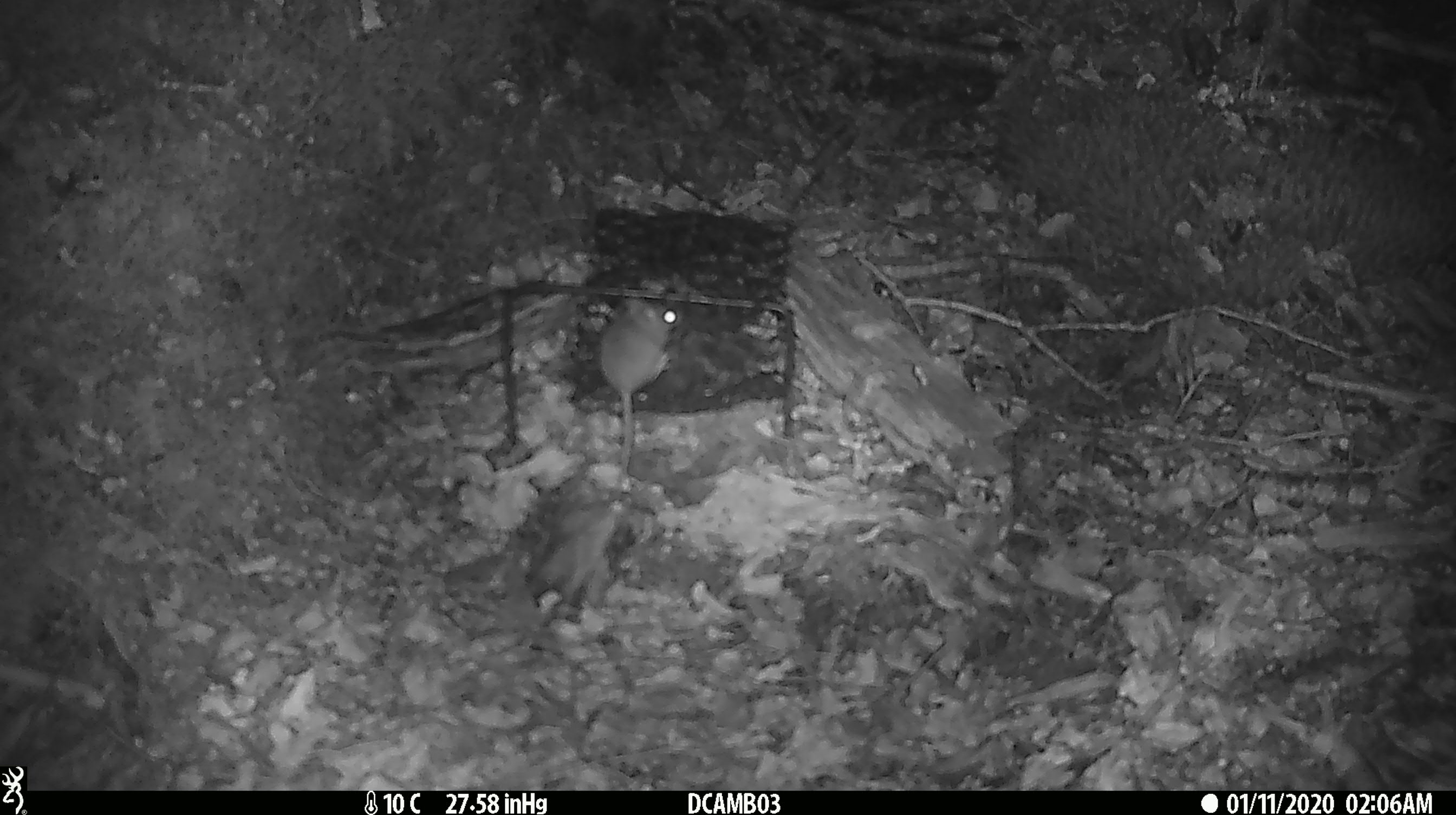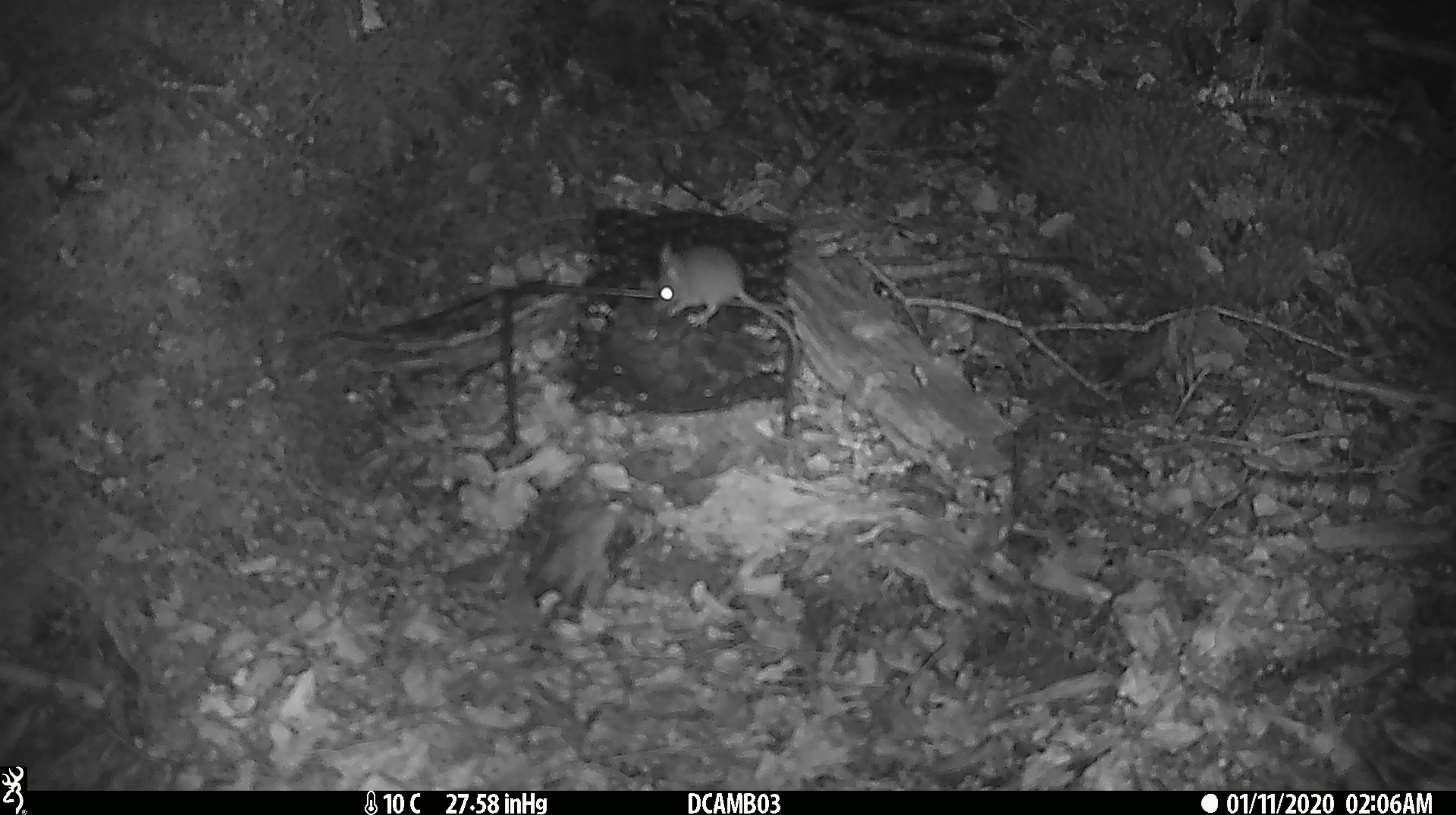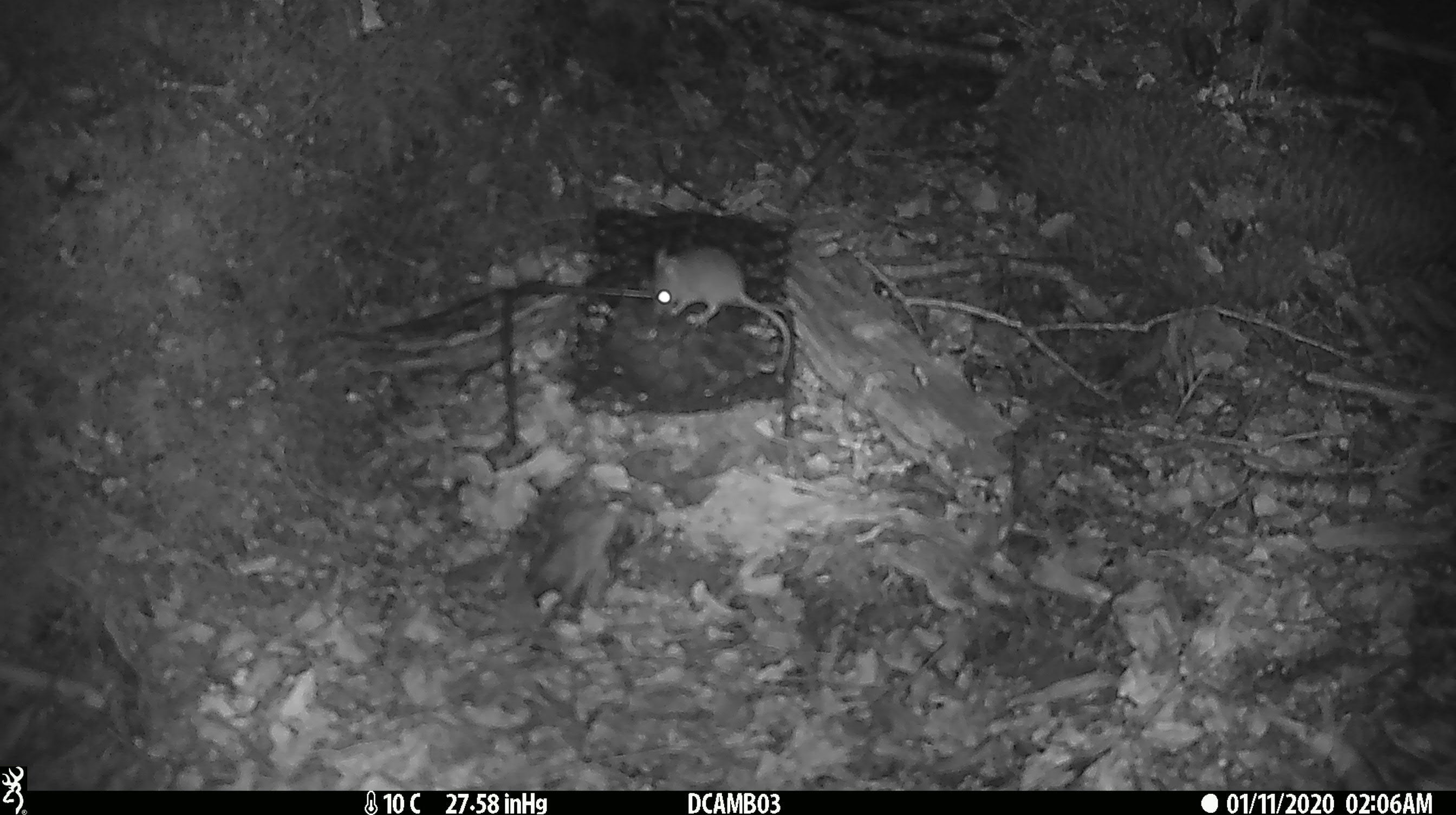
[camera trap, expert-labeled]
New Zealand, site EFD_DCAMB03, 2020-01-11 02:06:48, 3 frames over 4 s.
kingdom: Animalia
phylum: Chordata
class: Mammalia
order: Rodentia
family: Muridae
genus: Mus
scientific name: Mus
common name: mouse